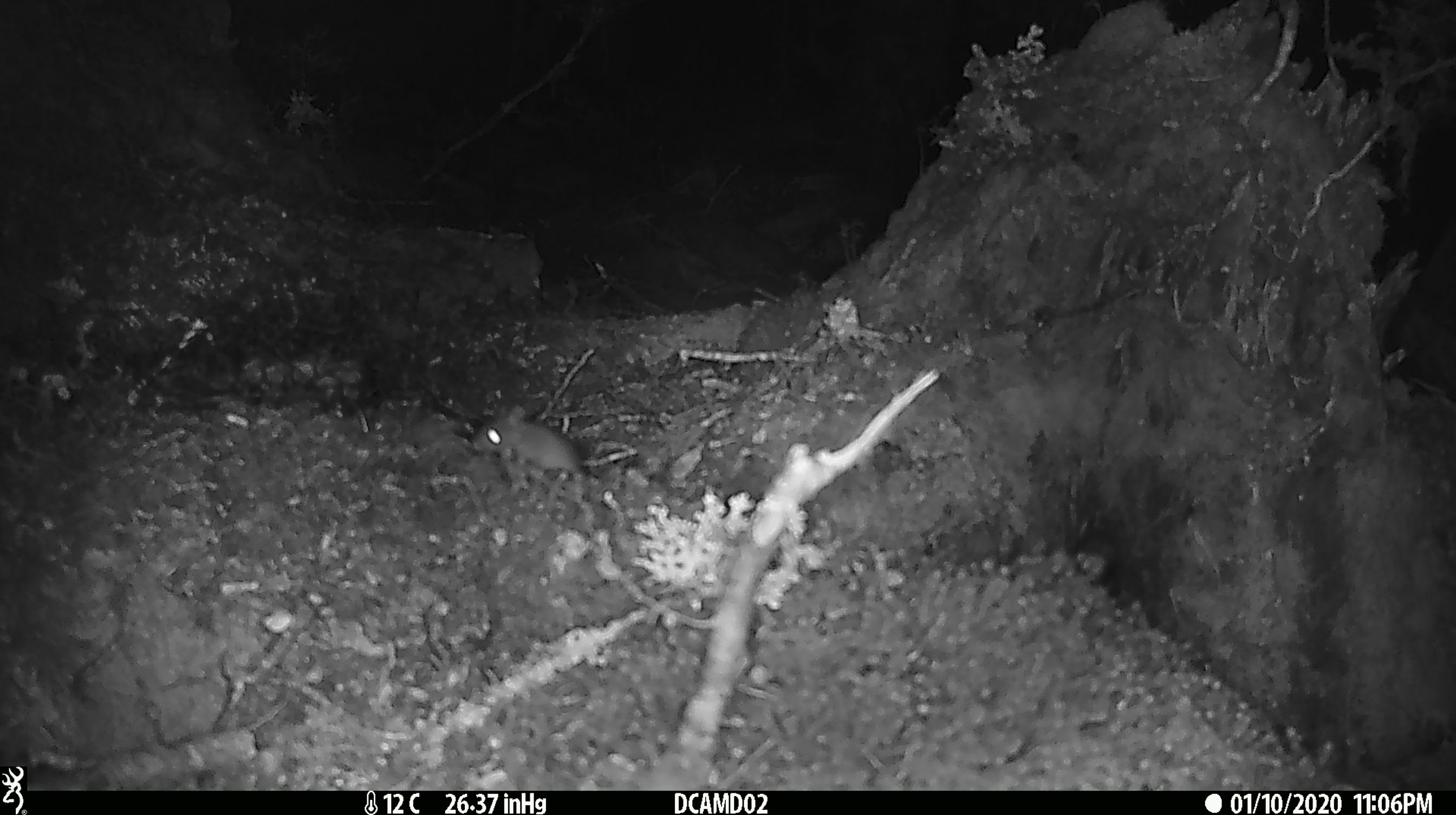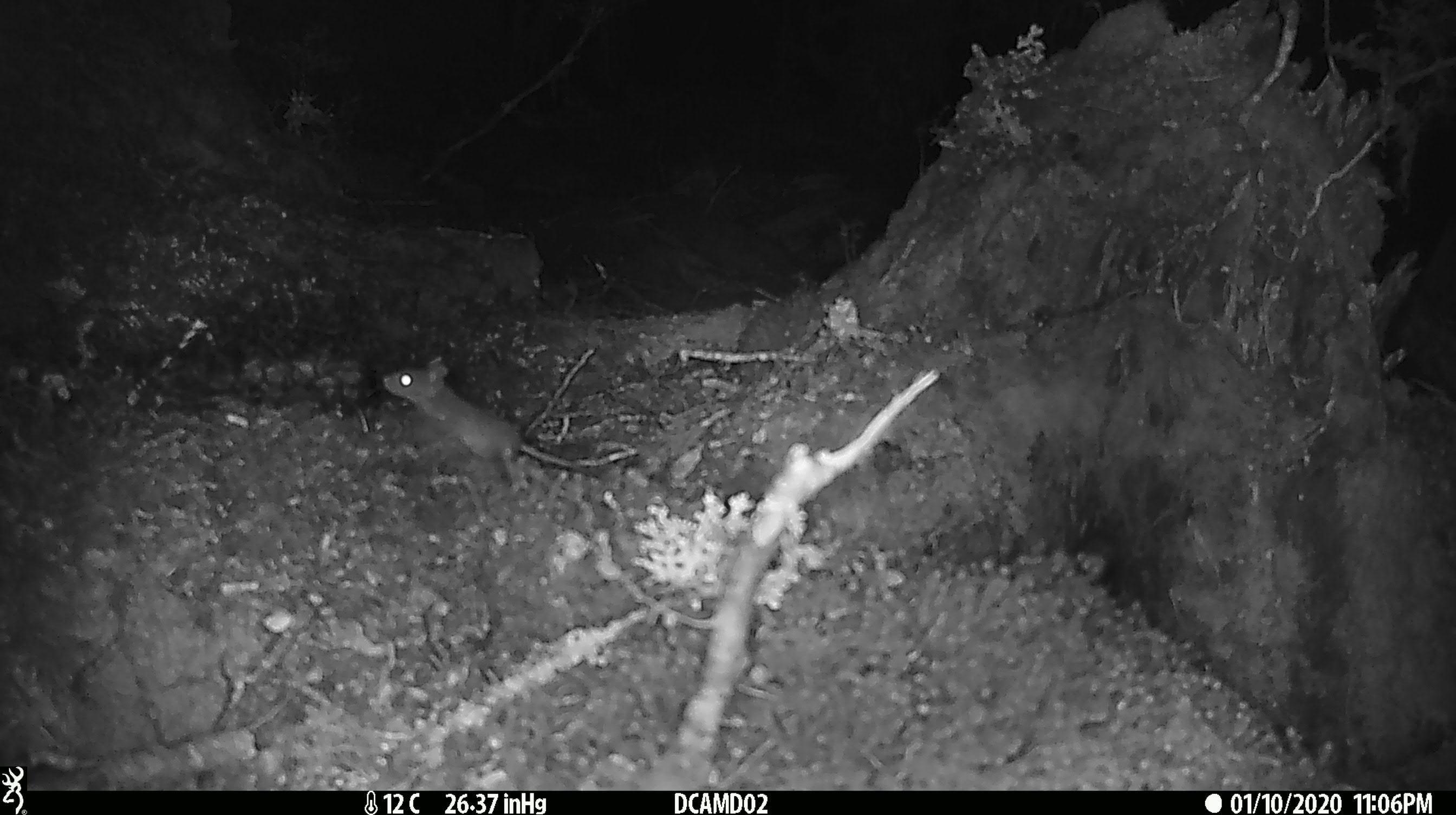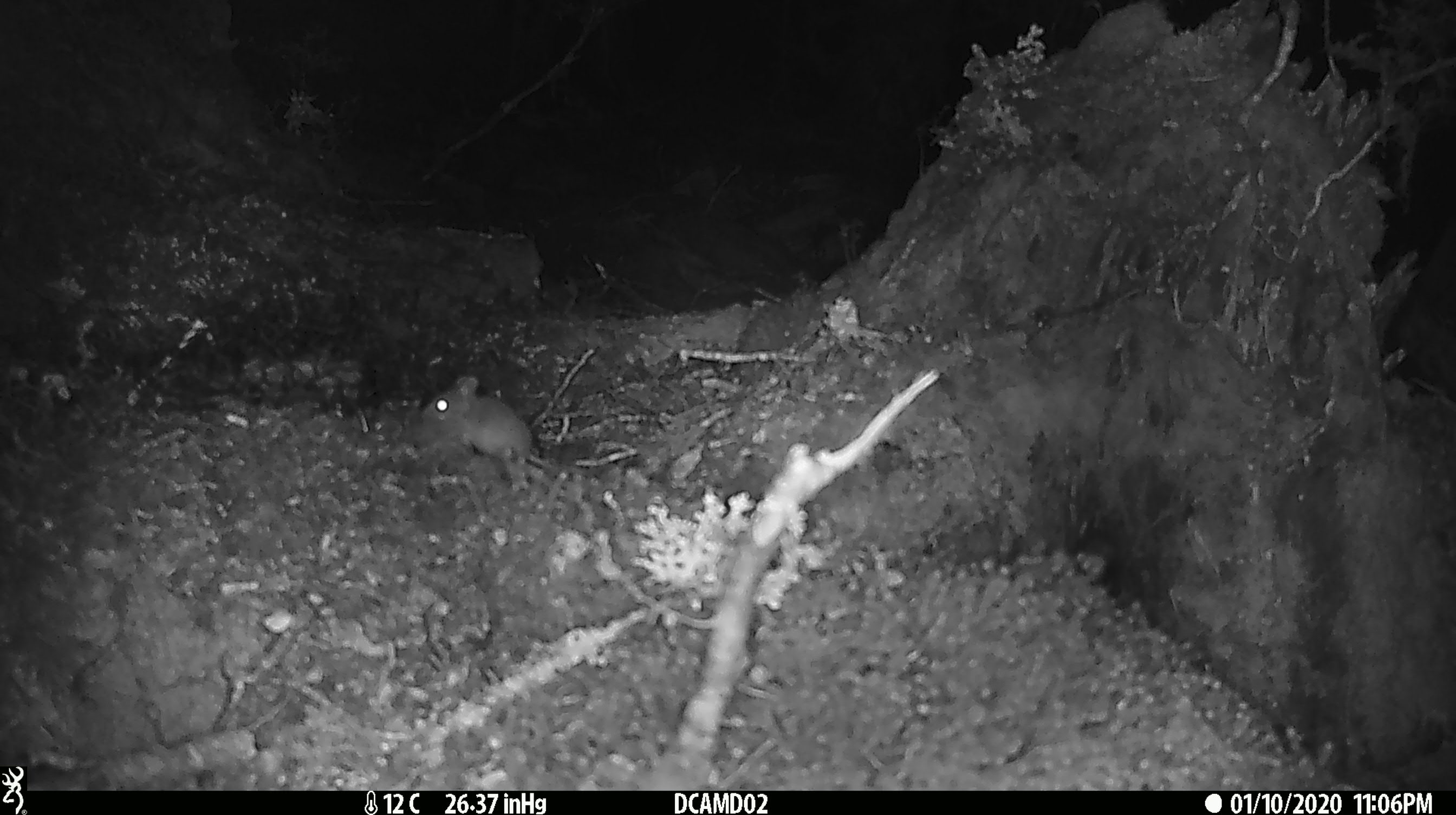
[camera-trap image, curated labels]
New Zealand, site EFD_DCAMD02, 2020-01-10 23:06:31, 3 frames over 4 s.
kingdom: Animalia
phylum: Chordata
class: Mammalia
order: Rodentia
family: Muridae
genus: Mus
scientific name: Mus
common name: mouse